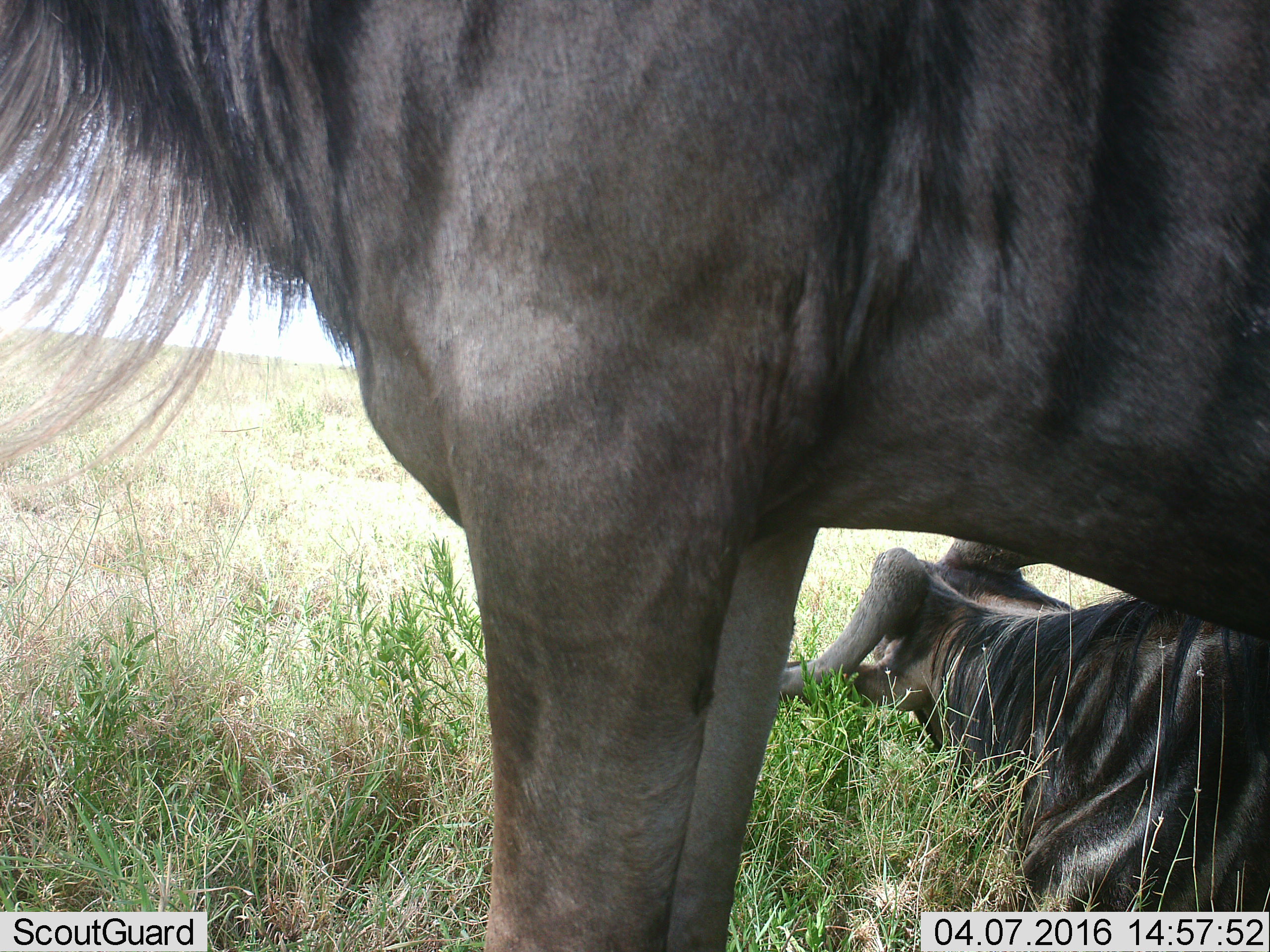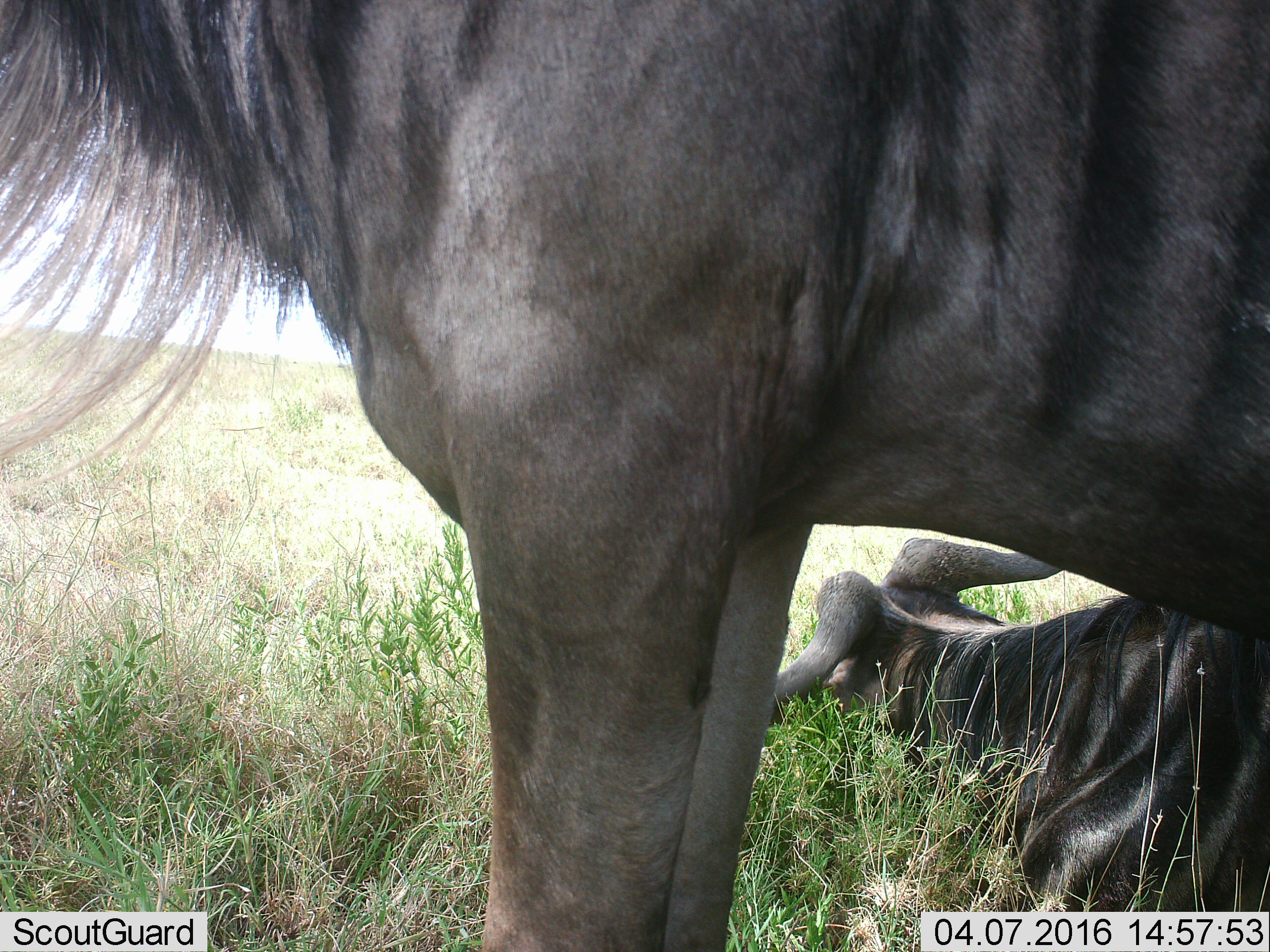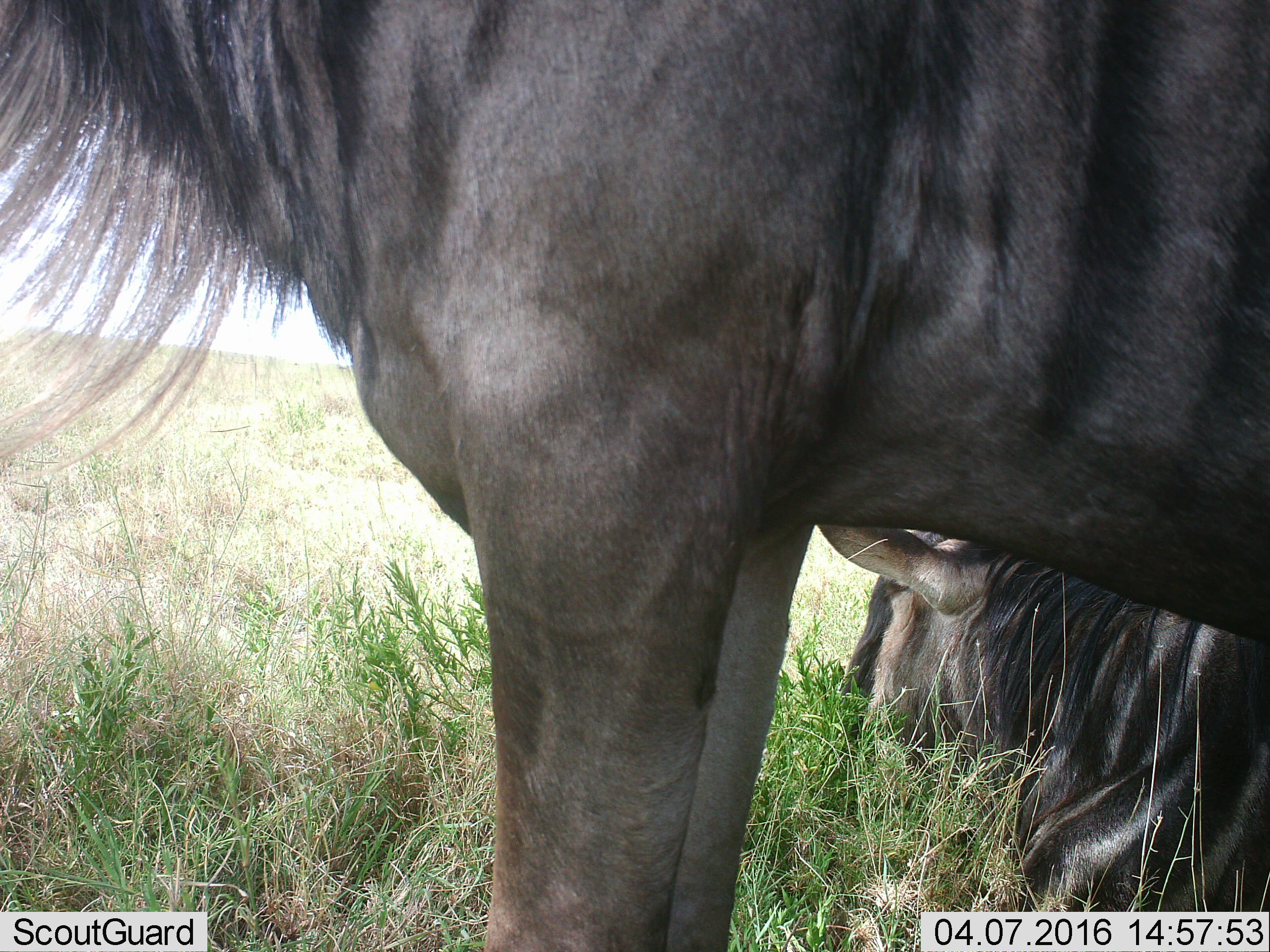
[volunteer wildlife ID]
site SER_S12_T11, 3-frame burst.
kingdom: Animalia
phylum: Chordata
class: Mammalia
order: Artiodactyla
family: Bovidae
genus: Connochaetes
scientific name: Connochaetes taurinus taurinus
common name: blue wildebeest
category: wildebeestblue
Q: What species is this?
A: Wildebeestblue (blue wildebeest) (Connochaetes taurinus taurinus).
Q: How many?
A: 2.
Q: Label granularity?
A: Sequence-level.